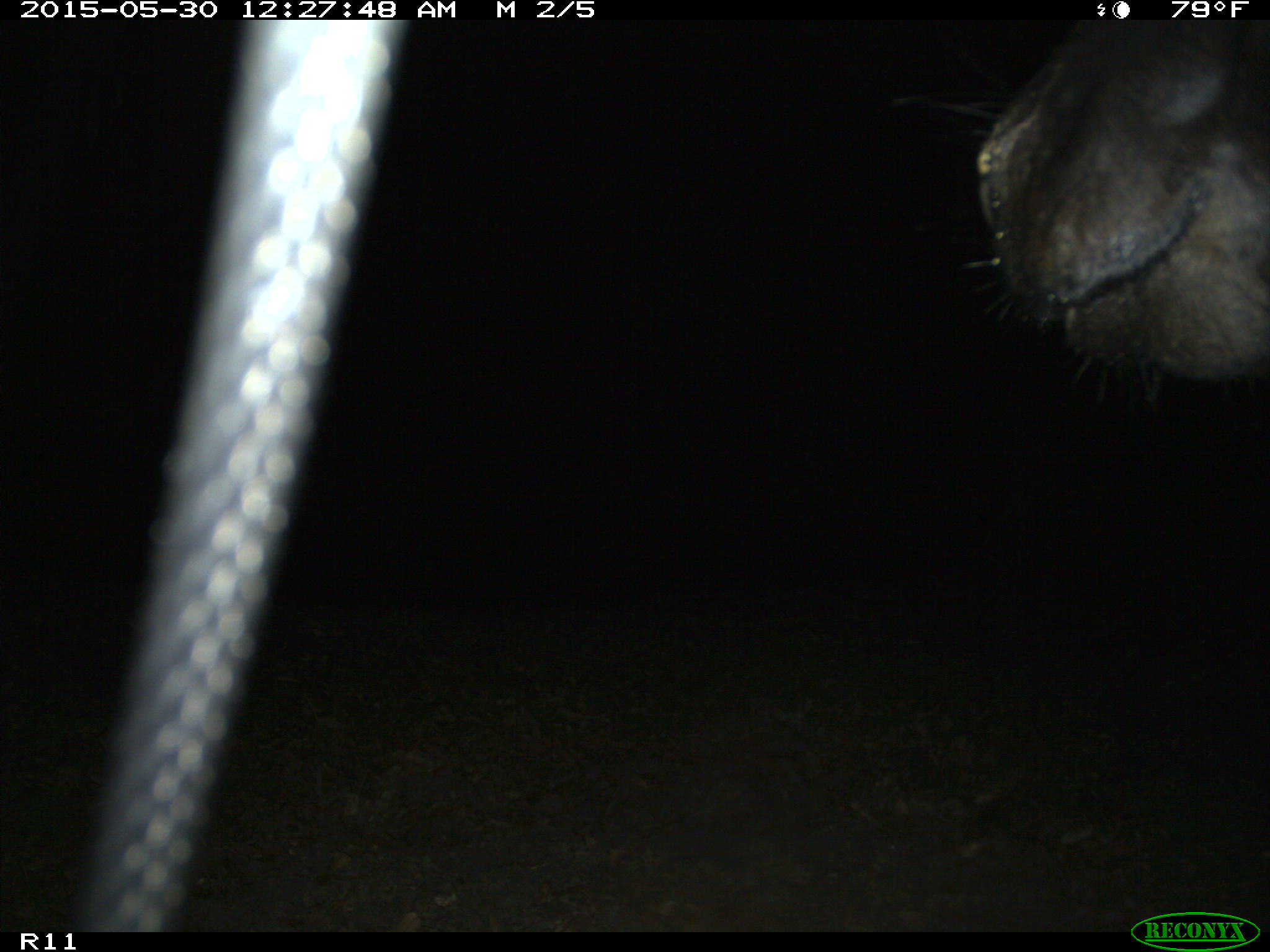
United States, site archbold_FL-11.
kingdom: Animalia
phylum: Chordata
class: Mammalia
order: Artiodactyla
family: Bovidae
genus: Bos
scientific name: Bos taurus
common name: domestic cow